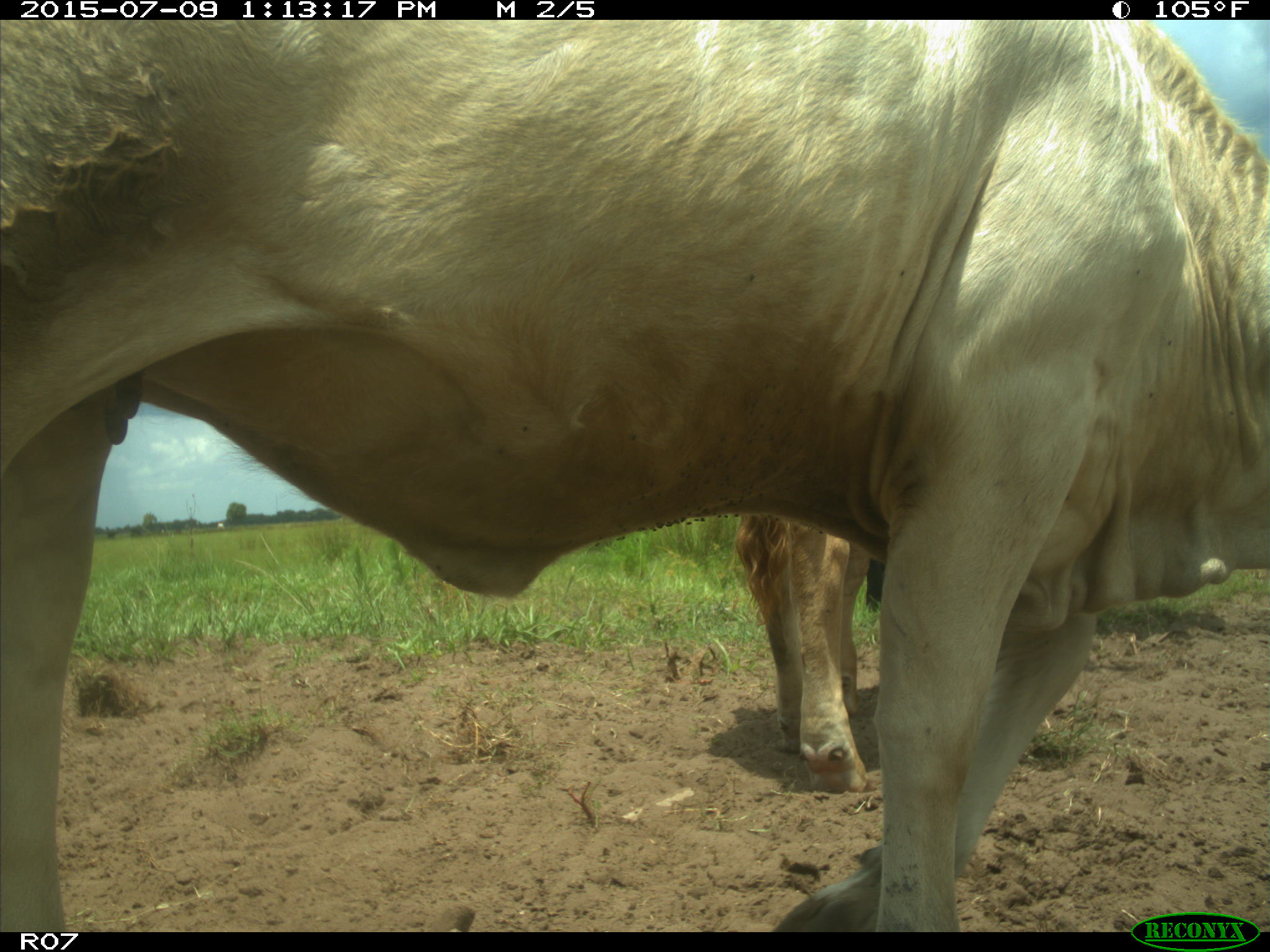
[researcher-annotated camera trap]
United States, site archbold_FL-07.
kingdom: Animalia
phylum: Chordata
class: Mammalia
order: Artiodactyla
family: Bovidae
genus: Bos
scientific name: Bos taurus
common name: domestic cow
Bos taurus (domestic cow).